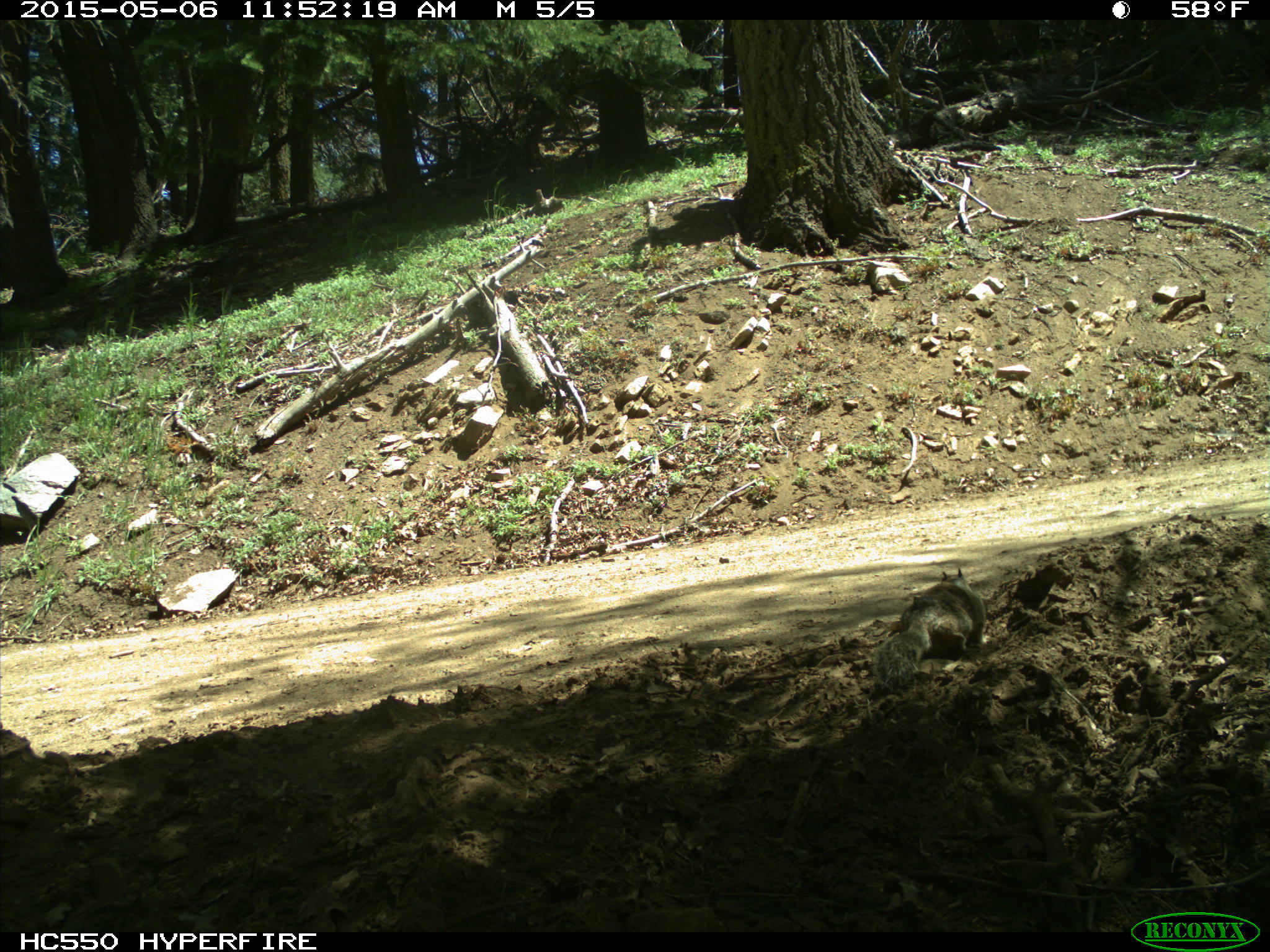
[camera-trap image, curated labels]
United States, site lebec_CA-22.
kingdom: Animalia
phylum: Chordata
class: Mammalia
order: Rodentia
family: Sciuridae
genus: Otospermophilus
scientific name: Otospermophilus beecheyi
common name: california ground squirrel